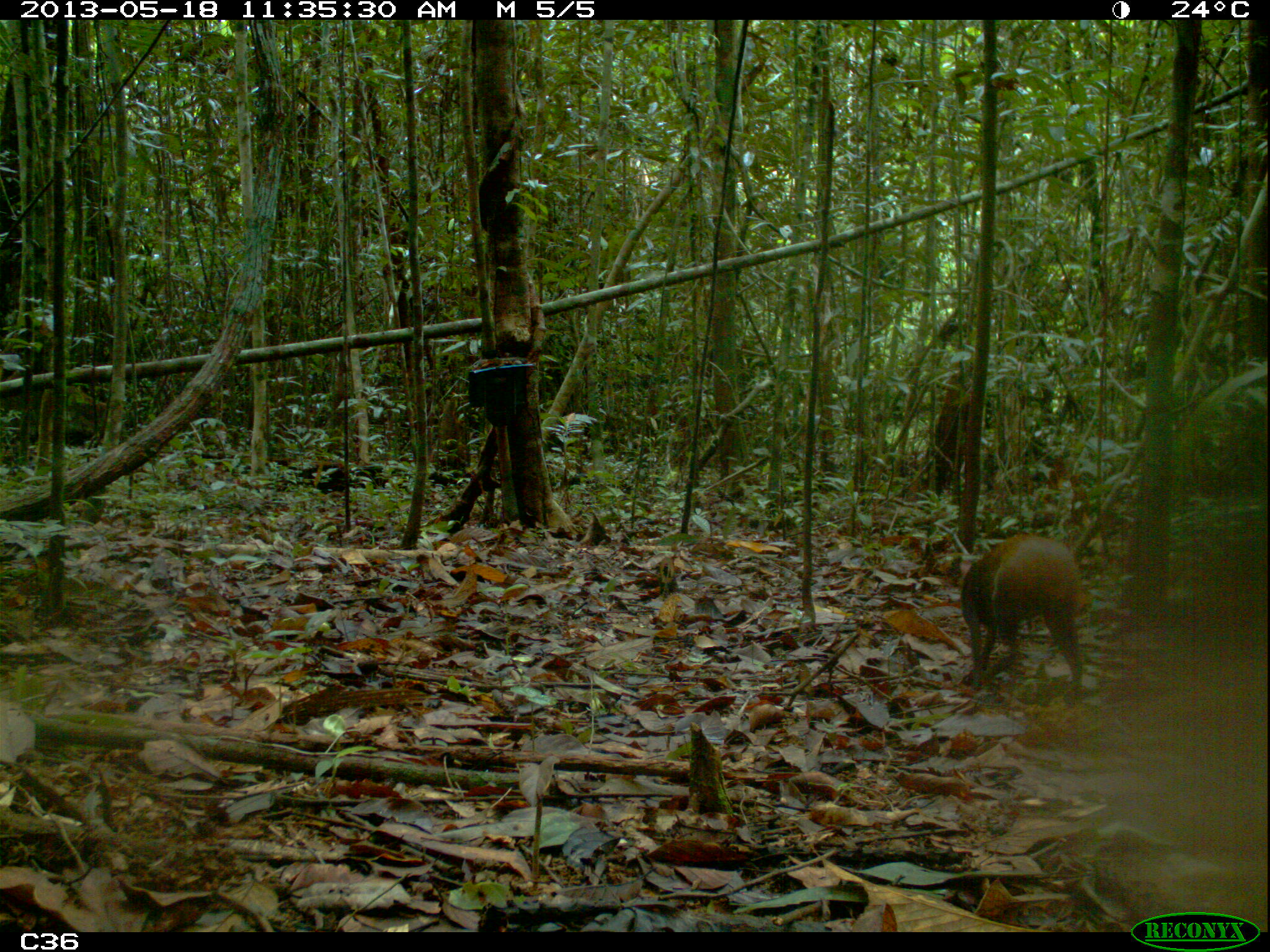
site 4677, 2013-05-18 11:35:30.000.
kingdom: Animalia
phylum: Chordata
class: Mammalia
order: Rodentia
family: Dasyproctidae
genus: Dasyprocta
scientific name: Dasyprocta leporina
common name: red-rumped agouti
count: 1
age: adult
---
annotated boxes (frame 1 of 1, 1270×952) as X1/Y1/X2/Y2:
dasyprocta leporina: 958/534/1093/707